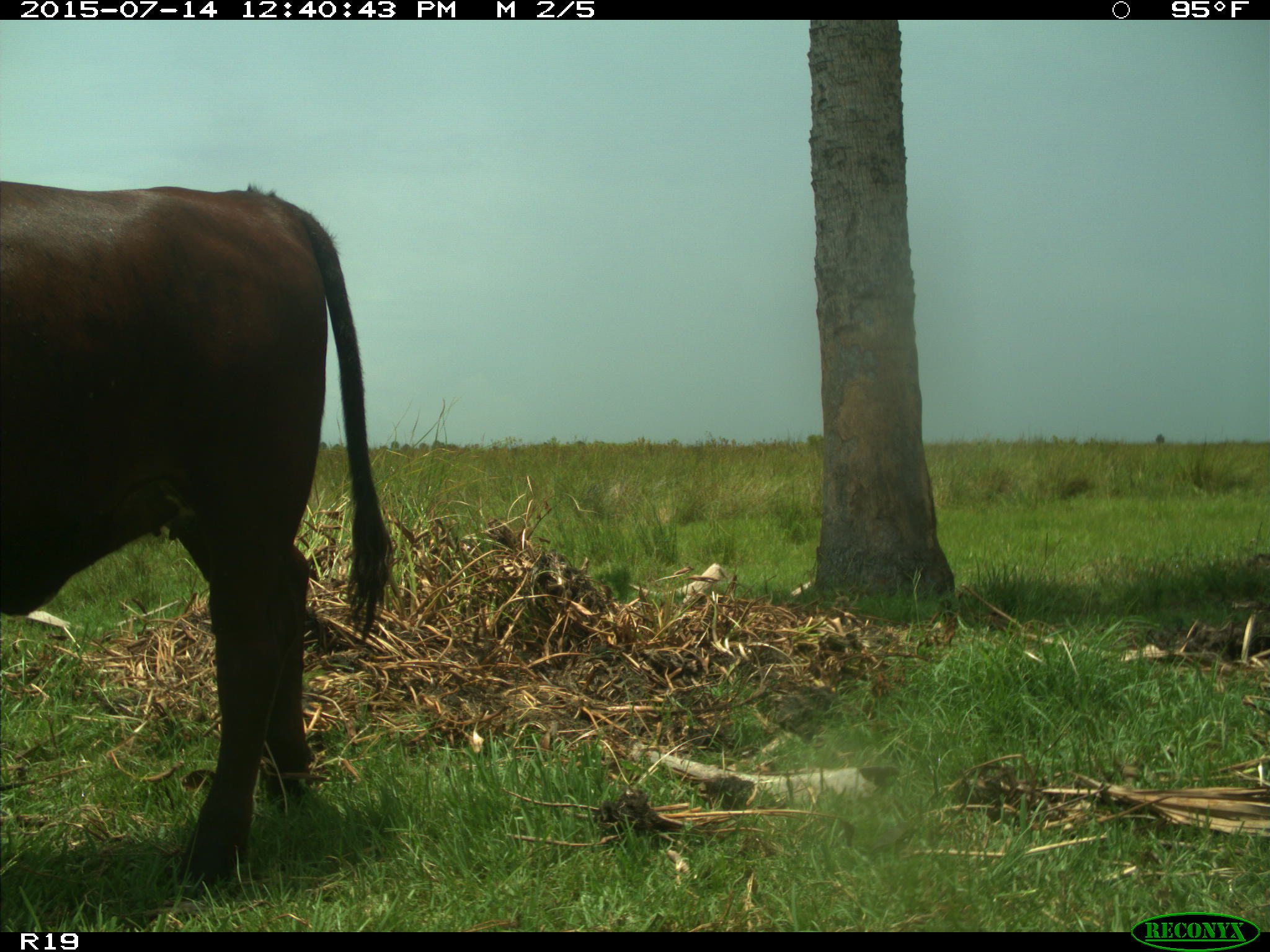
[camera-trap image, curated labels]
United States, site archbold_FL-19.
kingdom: Animalia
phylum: Chordata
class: Mammalia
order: Artiodactyla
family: Bovidae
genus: Bos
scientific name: Bos taurus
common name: domestic cow